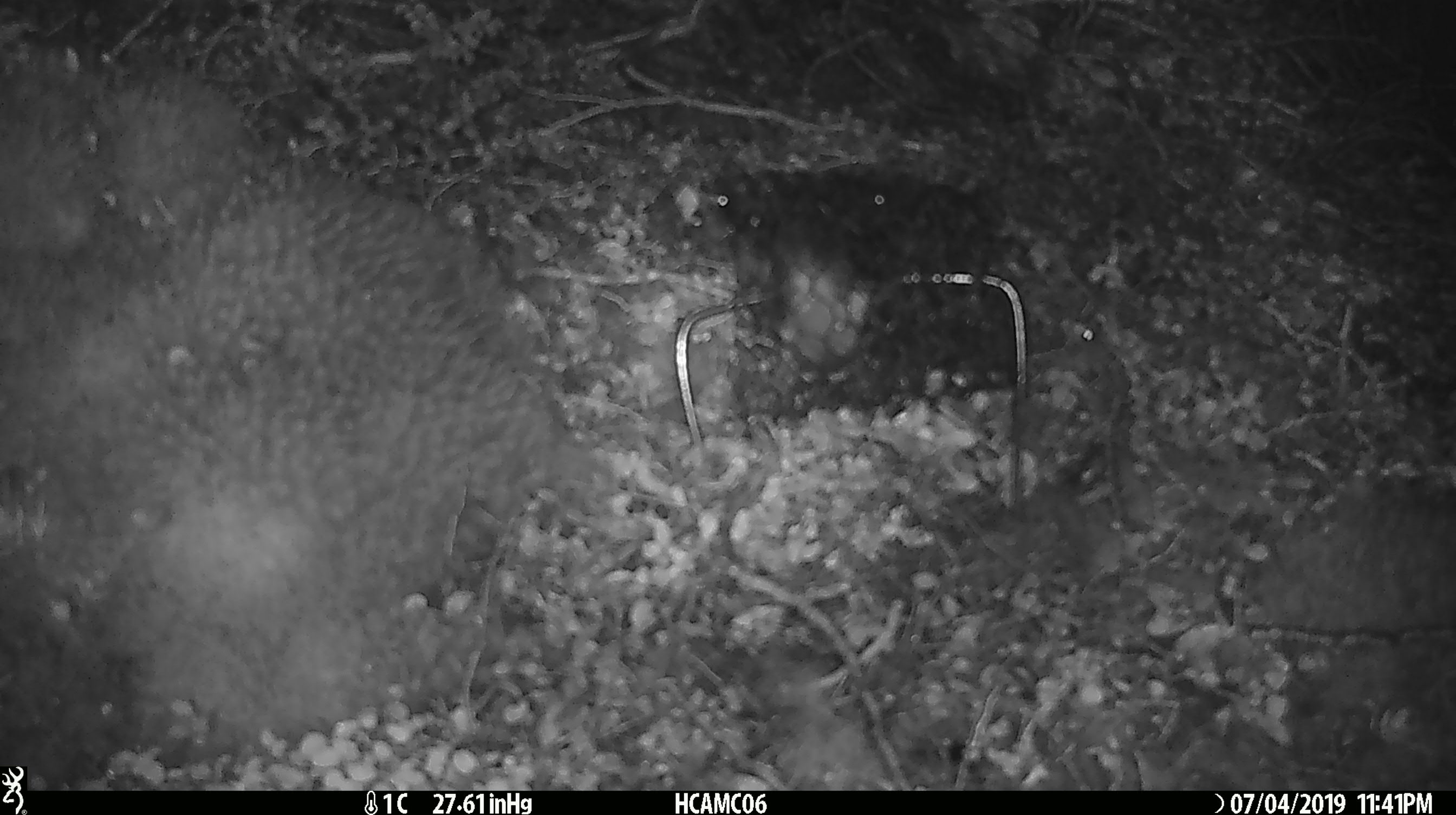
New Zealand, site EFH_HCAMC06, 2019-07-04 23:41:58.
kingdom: Animalia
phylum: Chordata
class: Mammalia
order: Rodentia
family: Muridae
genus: Mus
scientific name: Mus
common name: mouse